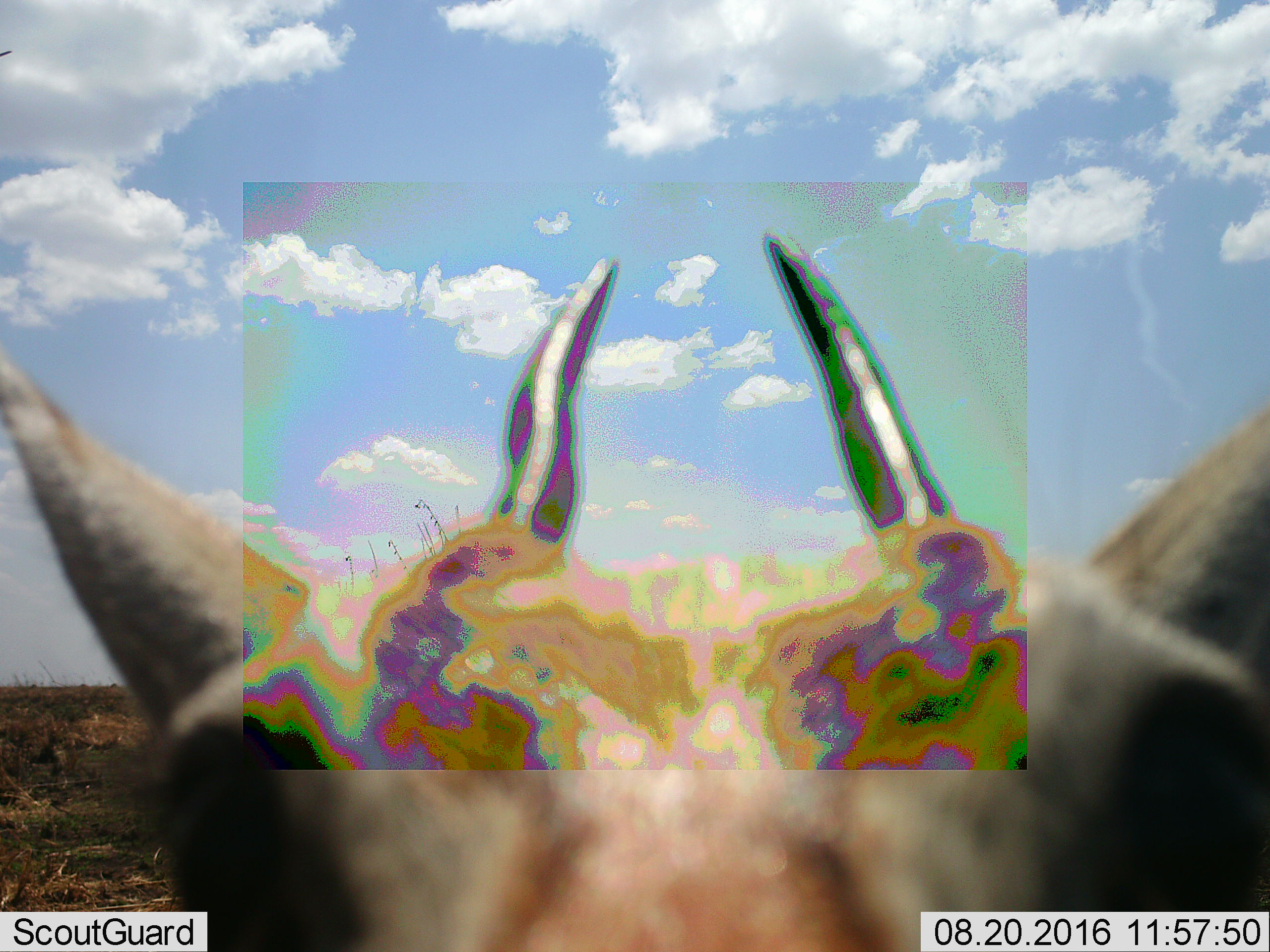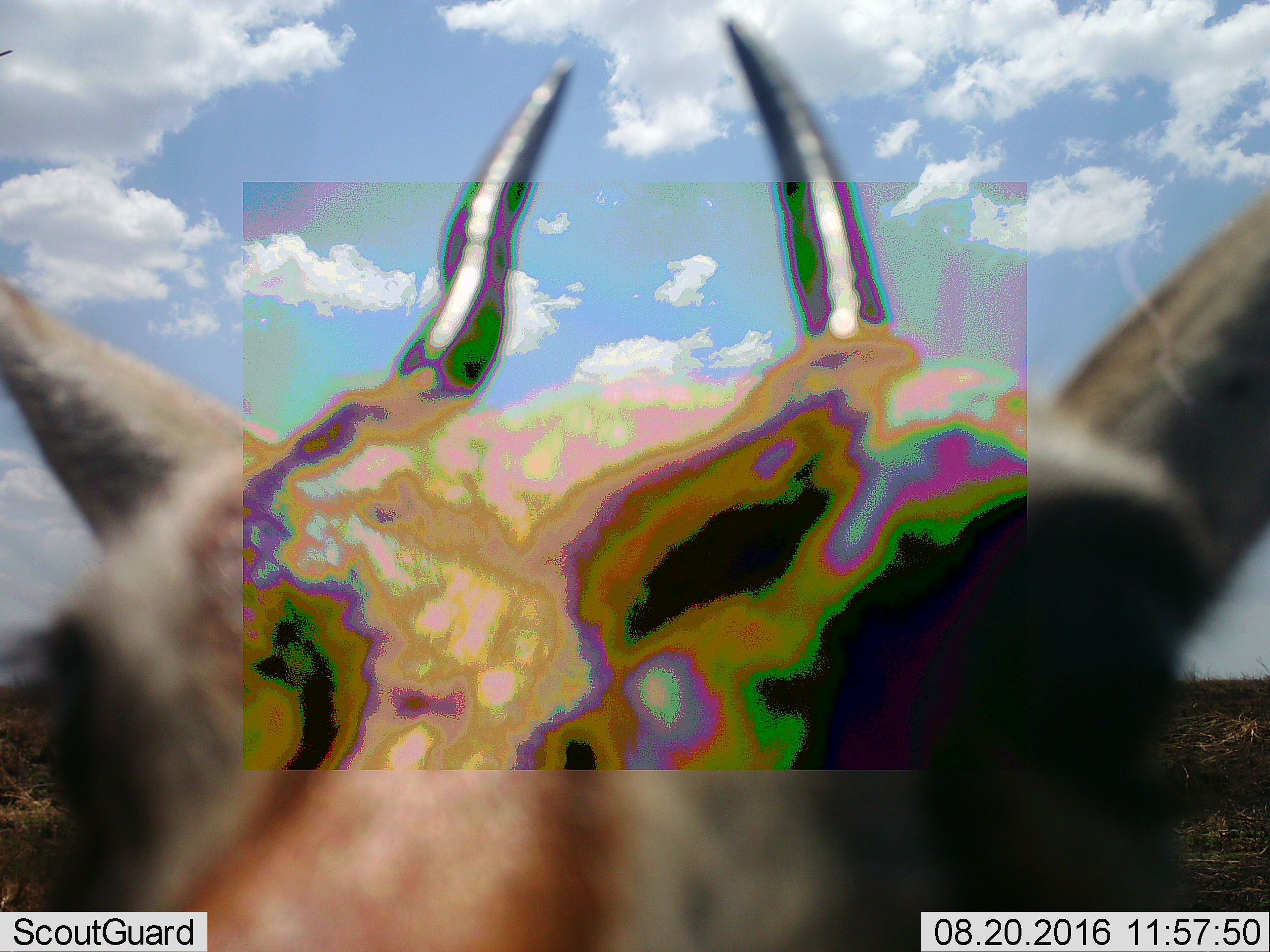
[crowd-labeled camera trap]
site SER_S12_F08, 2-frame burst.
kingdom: Animalia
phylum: Chordata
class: Mammalia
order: Artiodactyla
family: Bovidae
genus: Eudorcas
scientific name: Eudorcas thomsonii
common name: thomson's gazelle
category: gazellethomsons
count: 1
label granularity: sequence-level